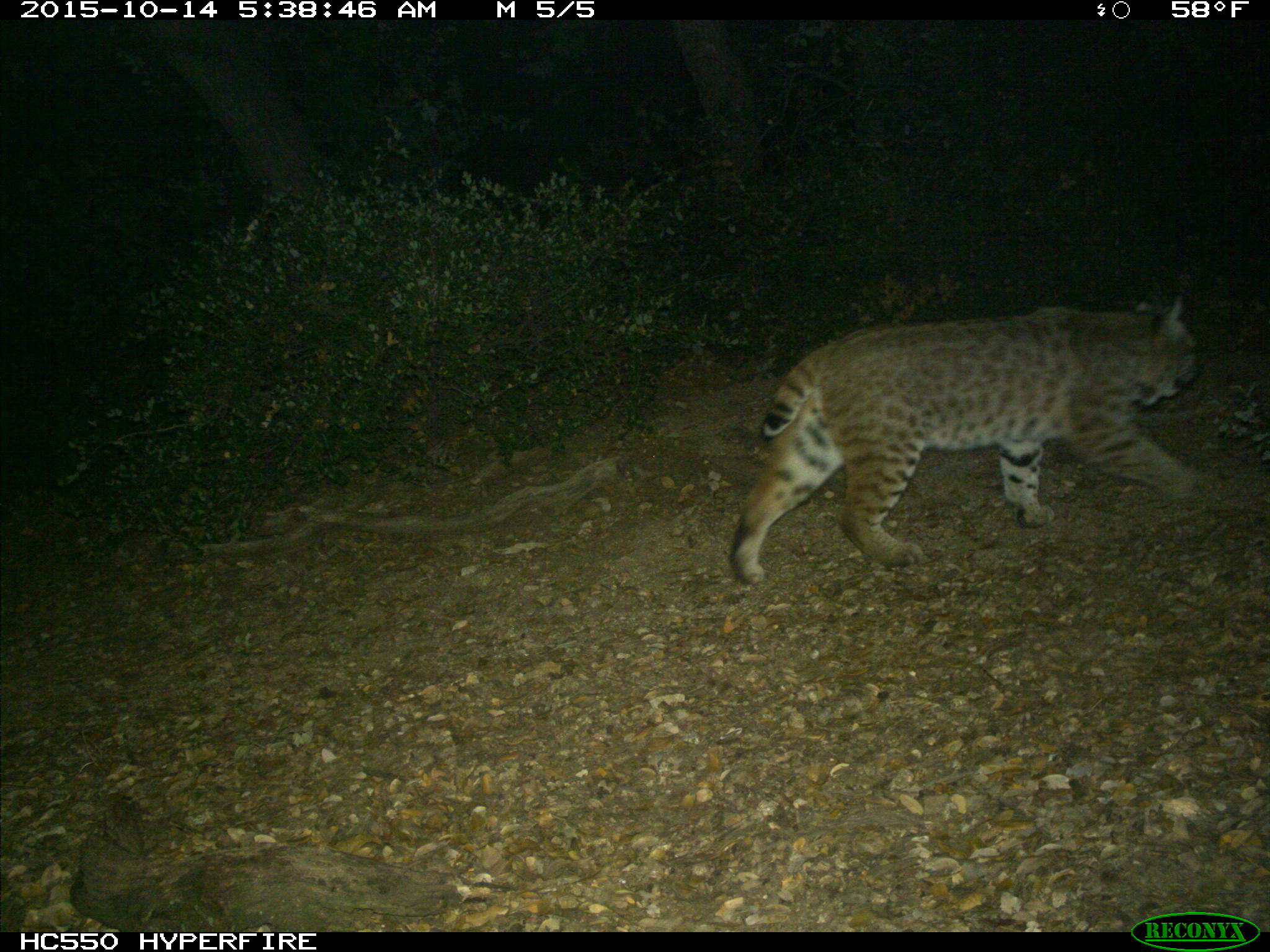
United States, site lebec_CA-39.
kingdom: Animalia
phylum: Chordata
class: Mammalia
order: Carnivora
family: Felidae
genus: Lynx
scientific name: Lynx rufus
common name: bobcat